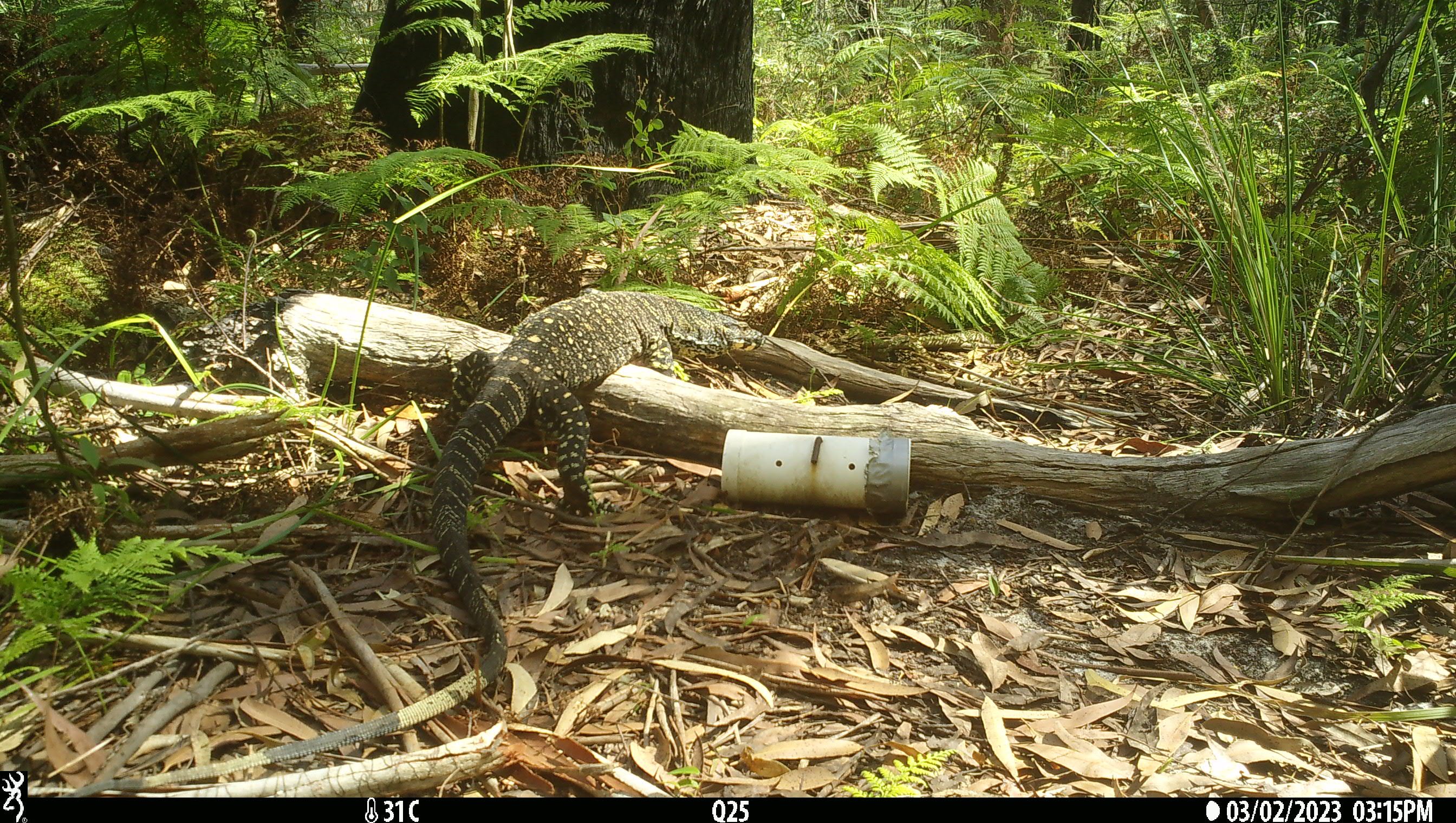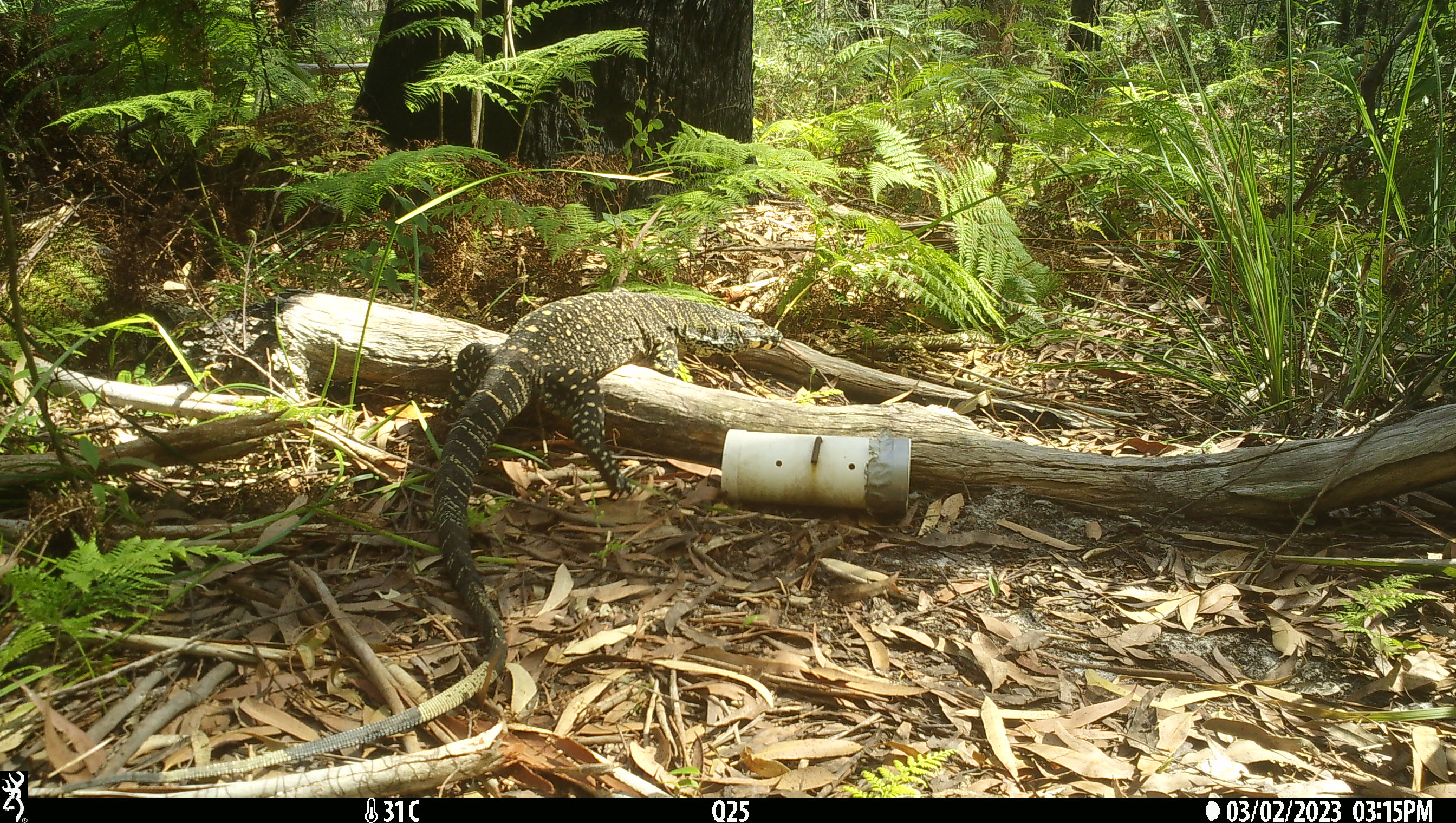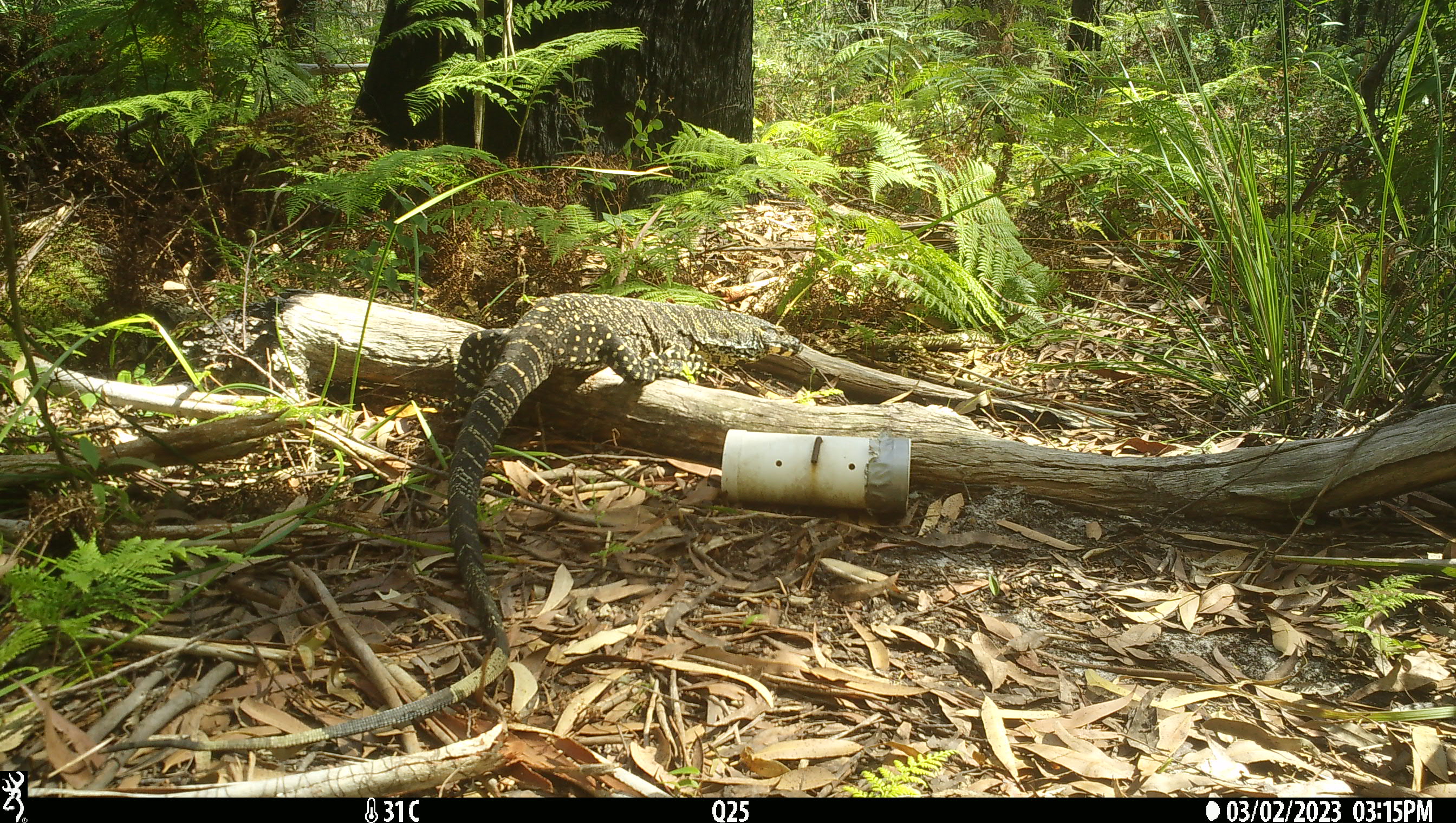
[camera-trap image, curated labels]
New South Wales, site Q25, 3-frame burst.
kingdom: Animalia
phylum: Chordata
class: Reptilia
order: Squamata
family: Varanidae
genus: Varanus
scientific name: Varanus varius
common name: lace monitor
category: goanna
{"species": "goanna (lace monitor) (Varanus varius)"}